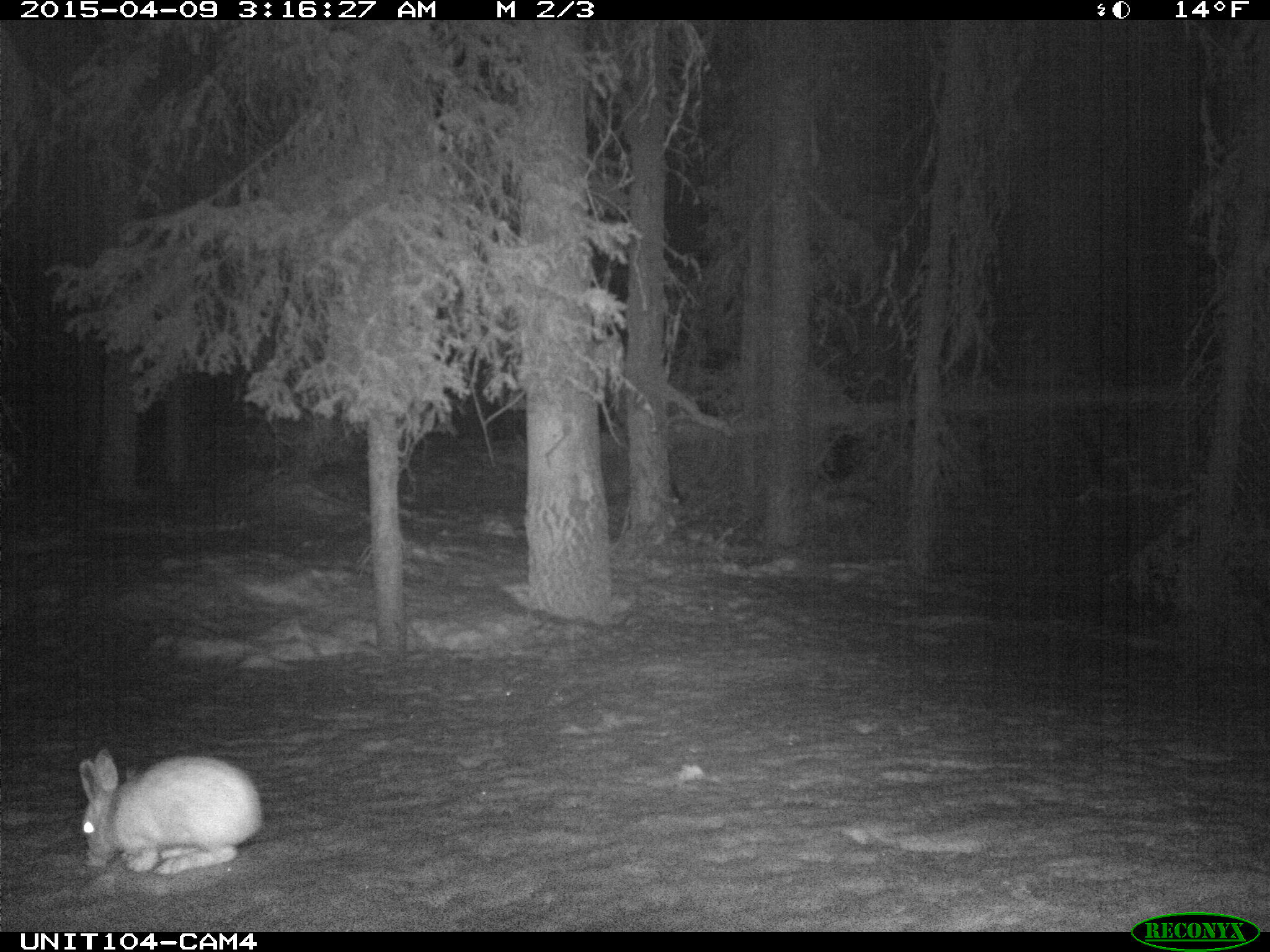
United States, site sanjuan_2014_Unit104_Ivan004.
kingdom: Animalia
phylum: Chordata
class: Mammalia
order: Lagomorpha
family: Leporidae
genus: Lepus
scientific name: Lepus americanus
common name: snowshoe hare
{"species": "Lepus americanus (snowshoe hare)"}